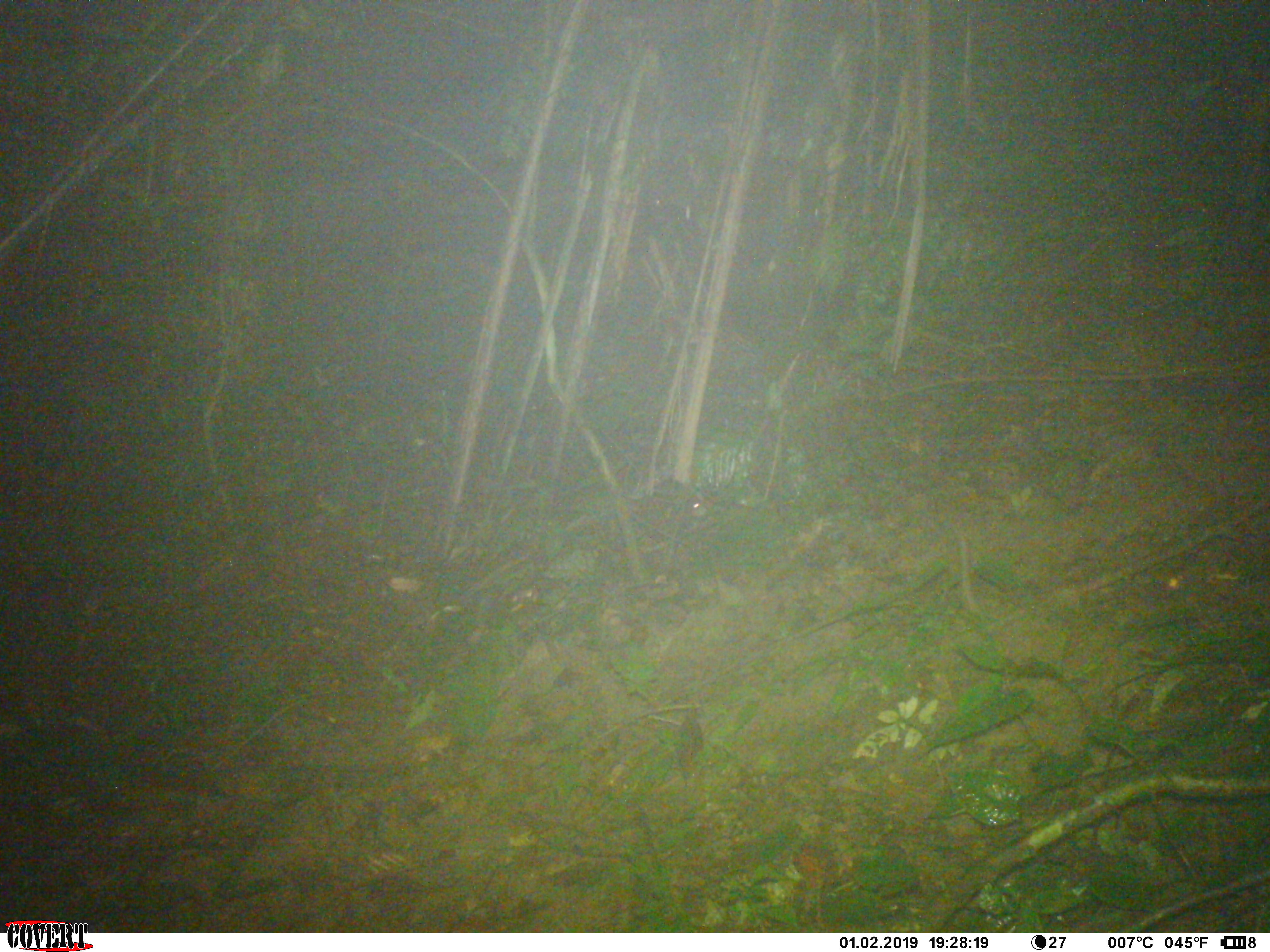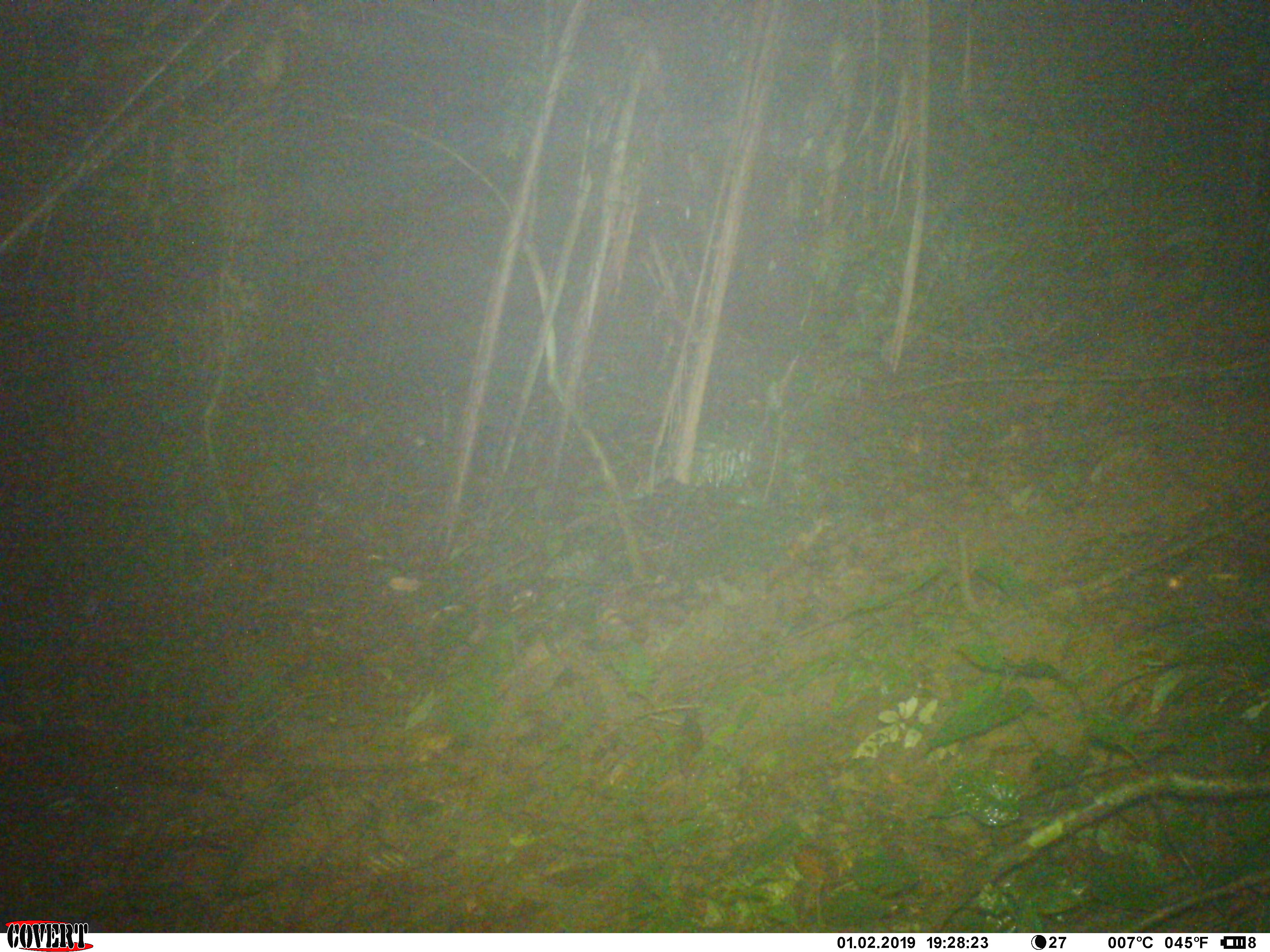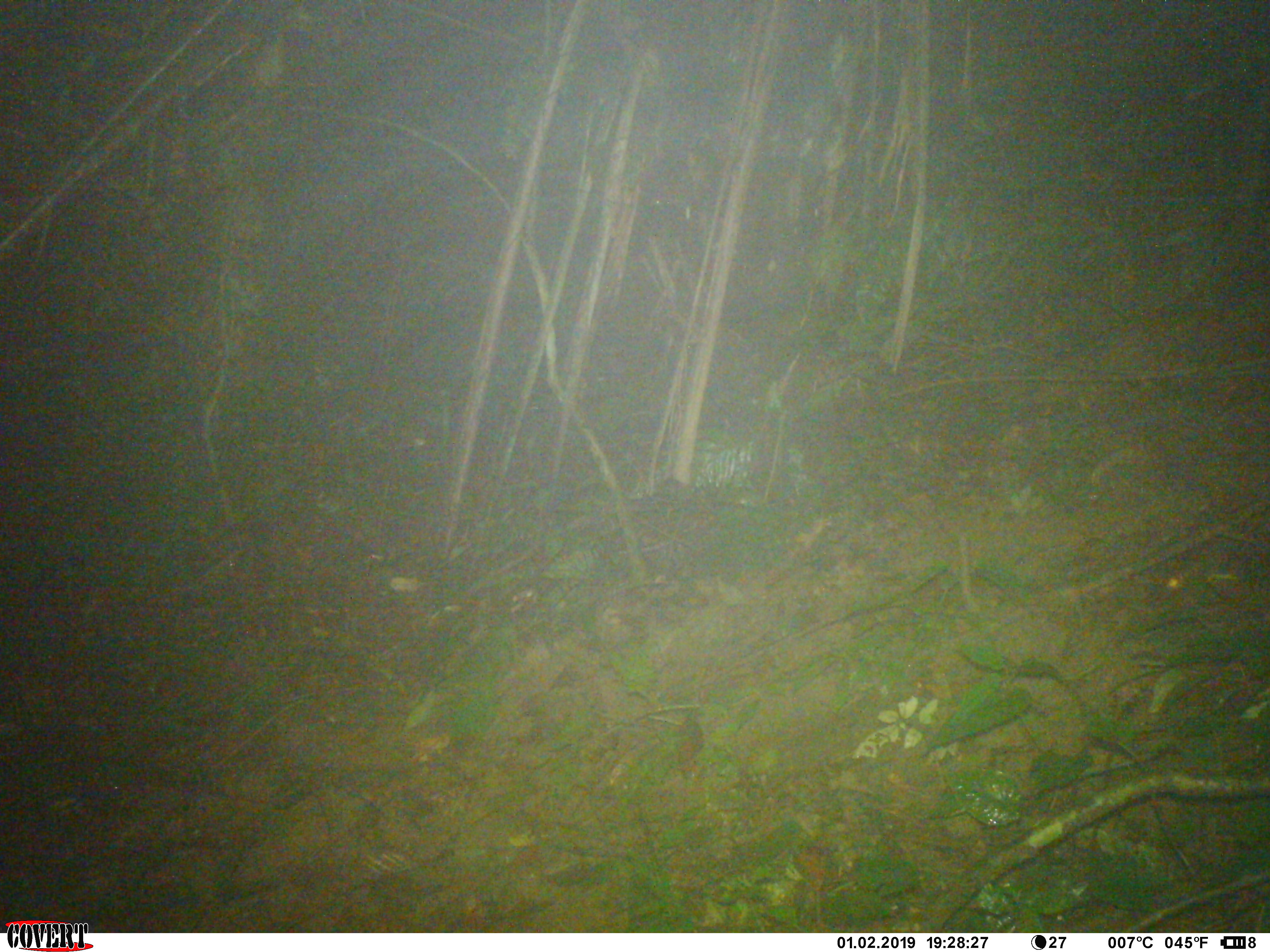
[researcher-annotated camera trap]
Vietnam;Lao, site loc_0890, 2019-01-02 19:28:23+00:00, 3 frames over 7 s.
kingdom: Animalia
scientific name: Animalia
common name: animal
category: unidentified animal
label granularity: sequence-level